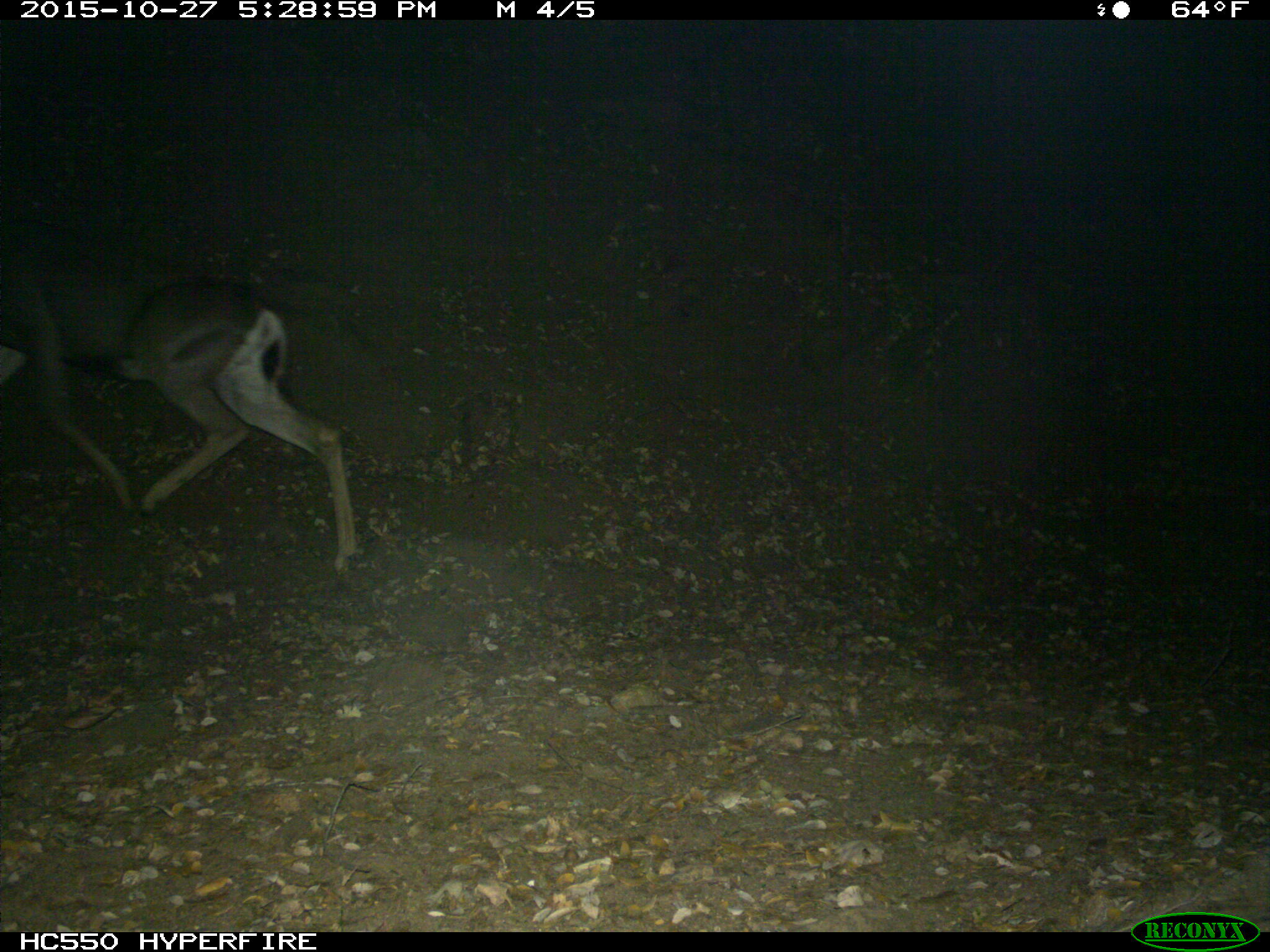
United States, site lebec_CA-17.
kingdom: Animalia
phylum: Chordata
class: Mammalia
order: Artiodactyla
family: Cervidae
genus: Odocoileus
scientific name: Odocoileus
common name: deer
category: unidentified deer